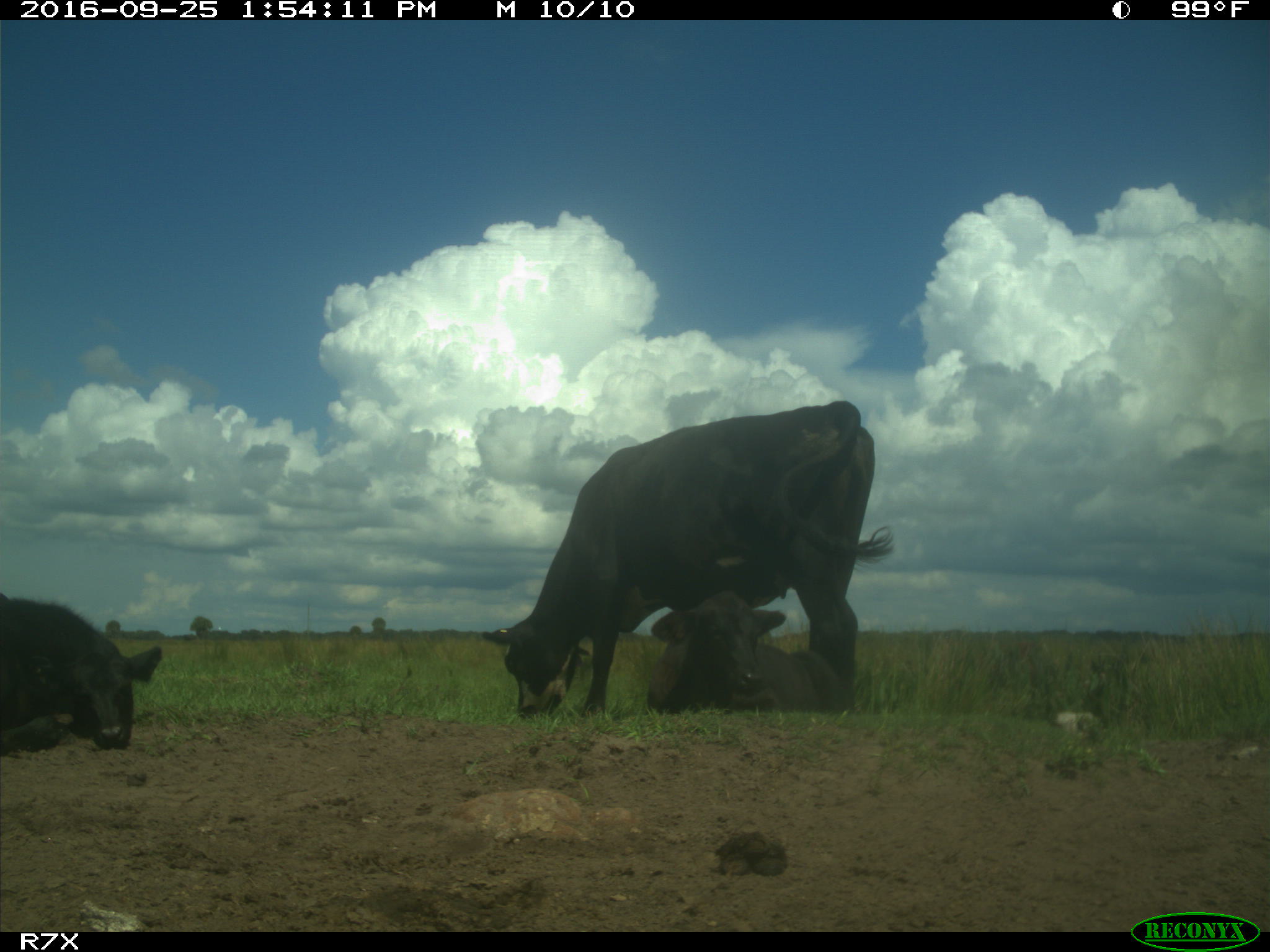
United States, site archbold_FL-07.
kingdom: Animalia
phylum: Chordata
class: Mammalia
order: Artiodactyla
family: Bovidae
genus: Bos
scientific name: Bos taurus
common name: domestic cow